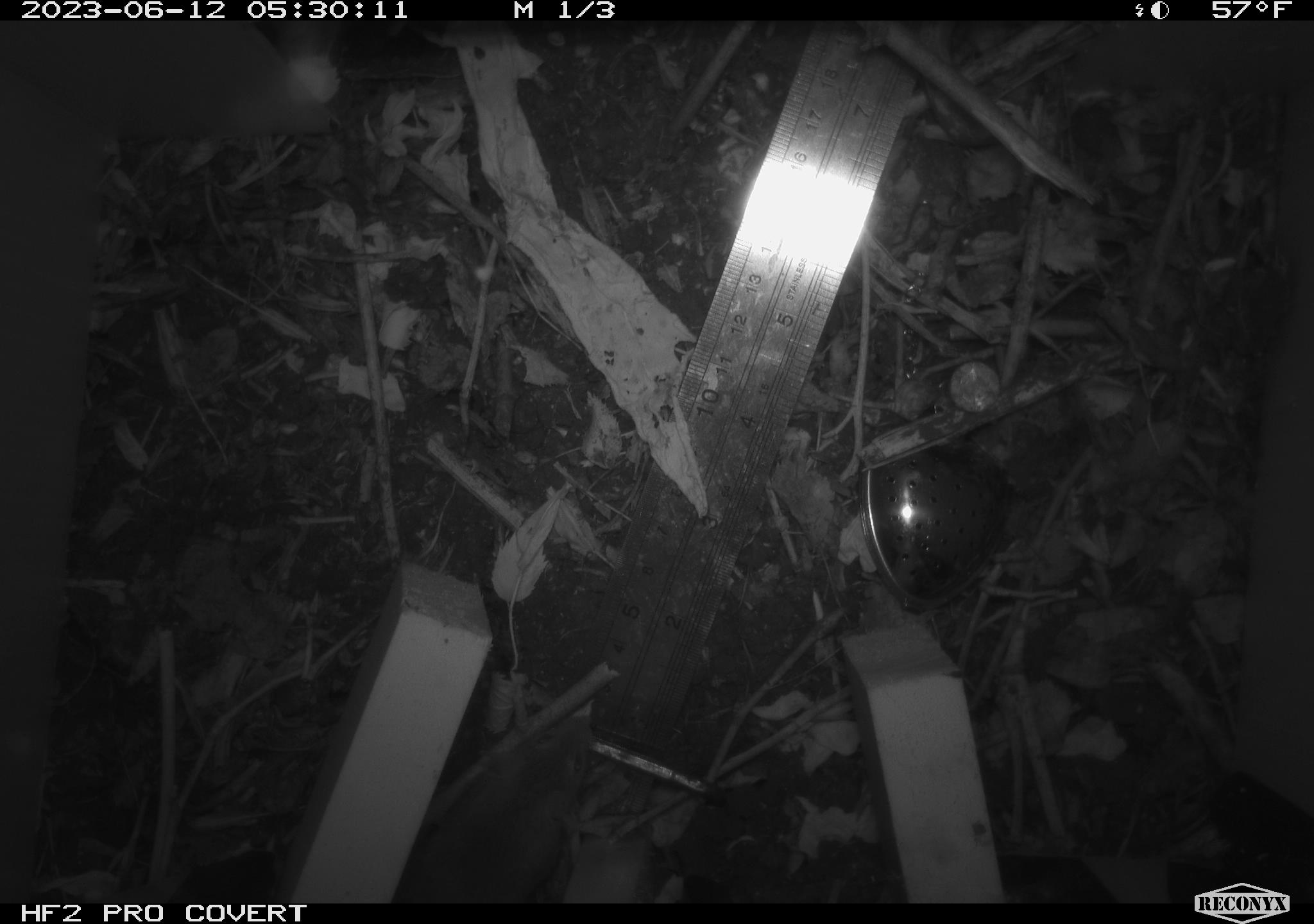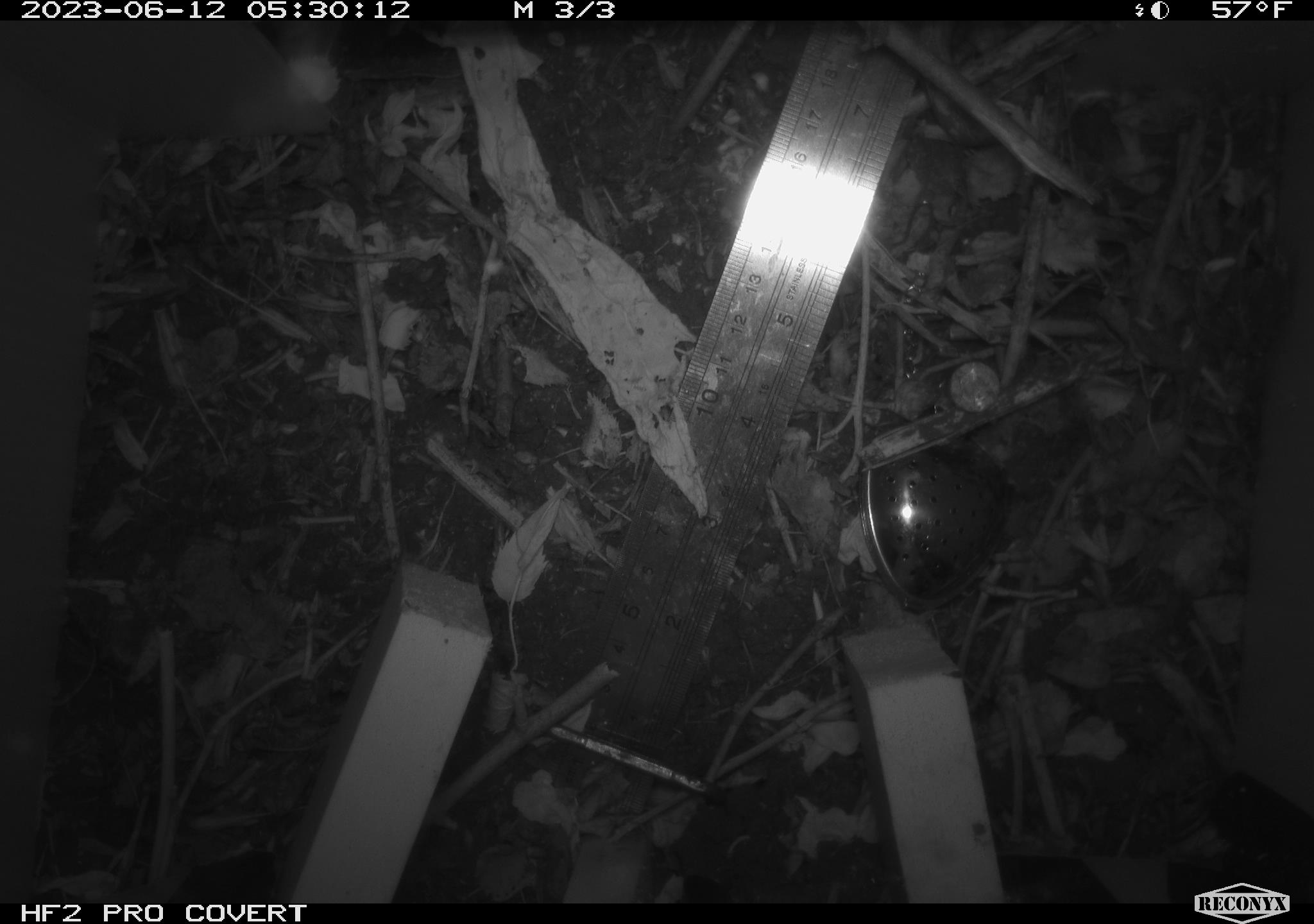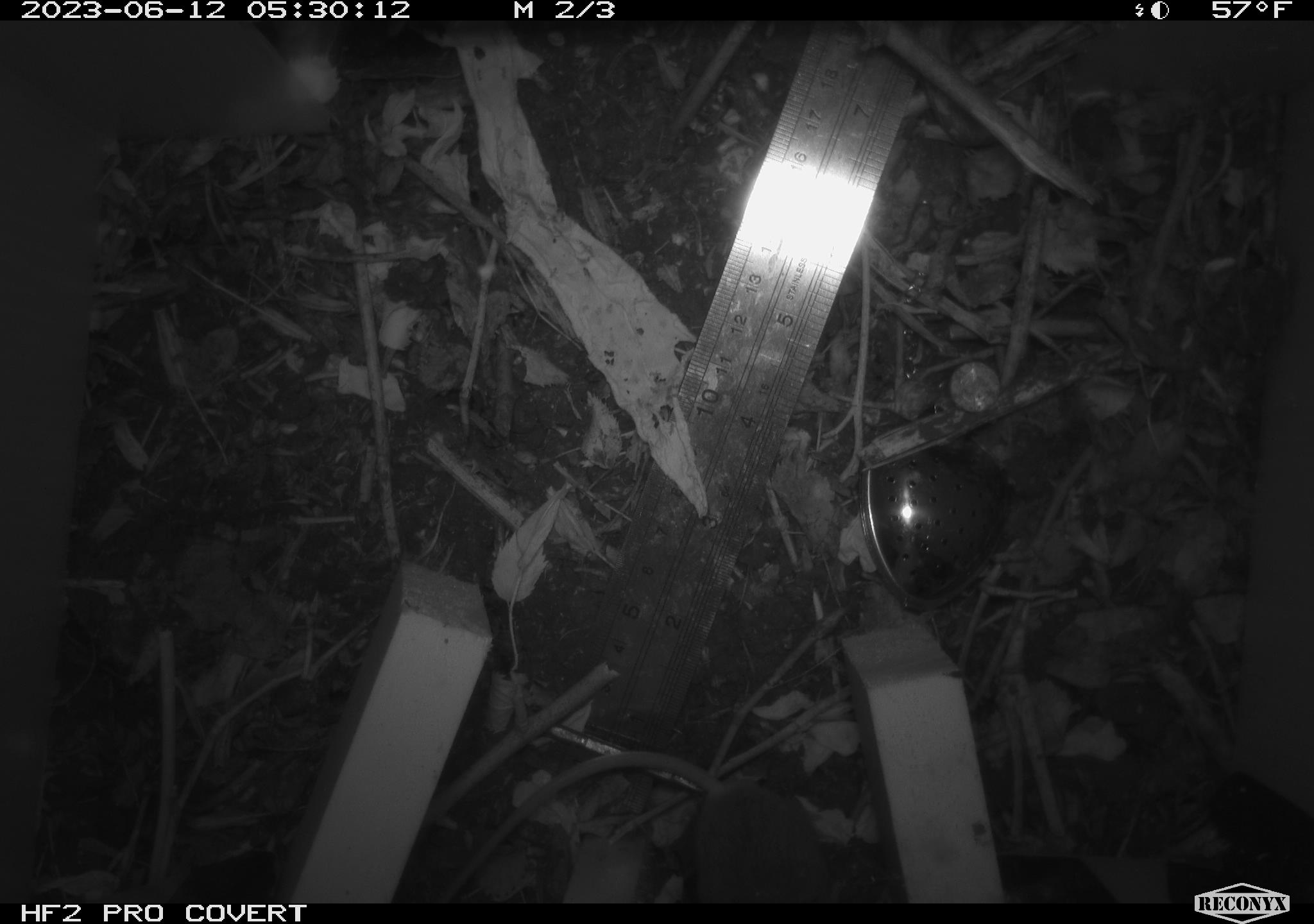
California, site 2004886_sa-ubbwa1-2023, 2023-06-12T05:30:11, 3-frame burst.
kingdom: Animalia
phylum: Chordata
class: Mammalia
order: Rodentia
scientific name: Rodentia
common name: rodent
Rodent (Rodentia).